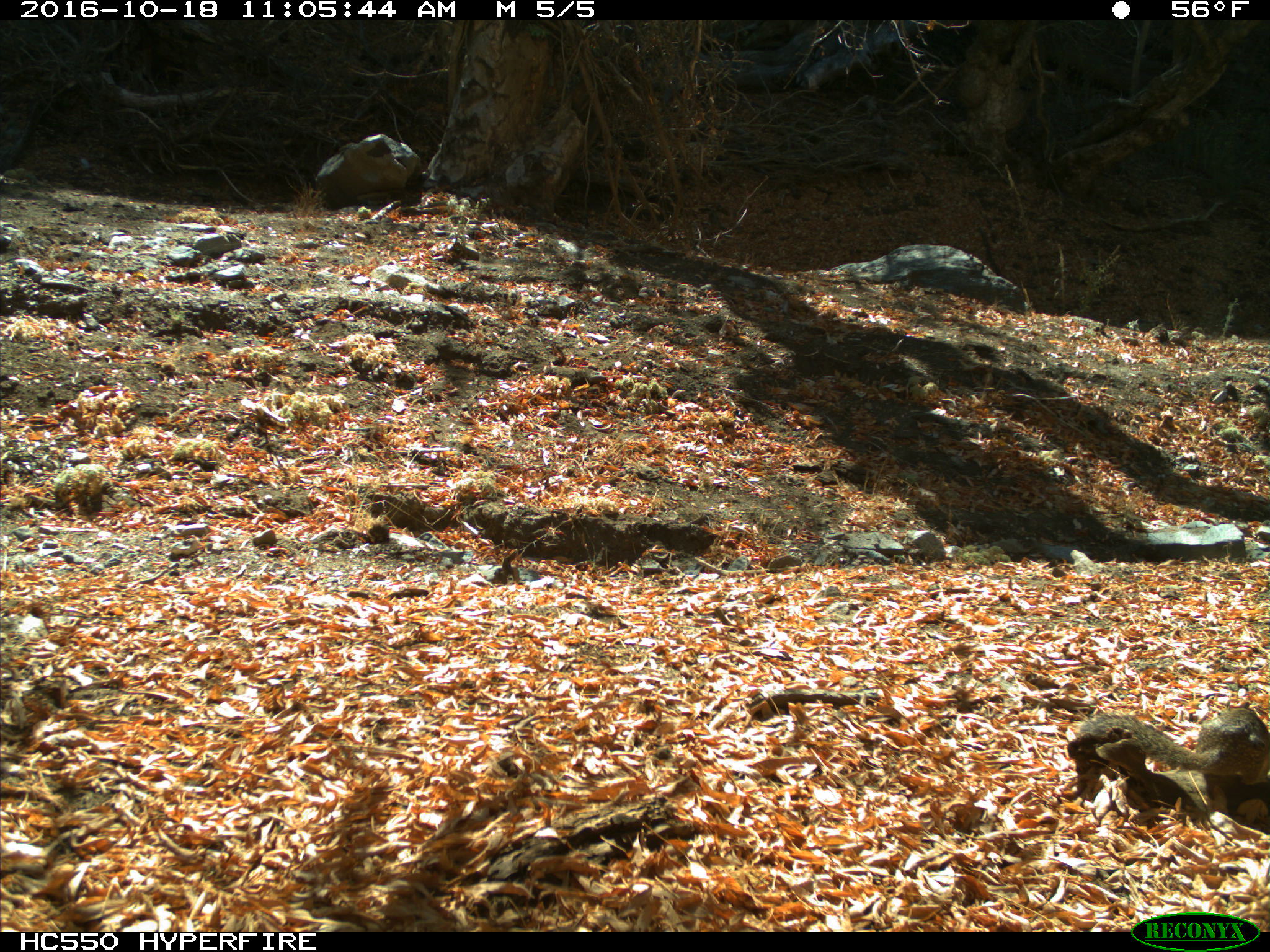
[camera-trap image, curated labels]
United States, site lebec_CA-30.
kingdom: Animalia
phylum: Chordata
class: Mammalia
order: Rodentia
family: Sciuridae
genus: Otospermophilus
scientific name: Otospermophilus beecheyi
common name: california ground squirrel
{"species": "Otospermophilus beecheyi (california ground squirrel)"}